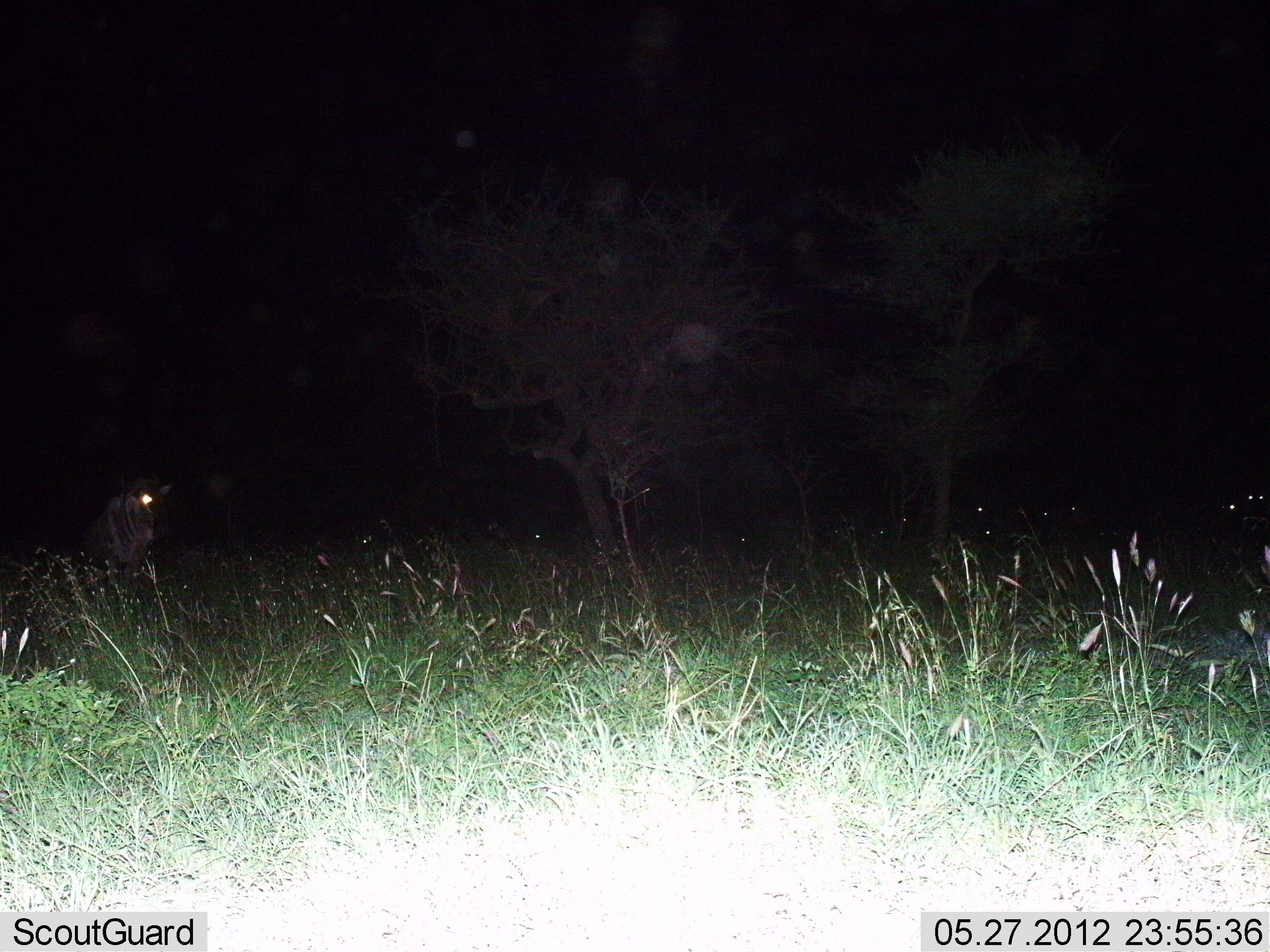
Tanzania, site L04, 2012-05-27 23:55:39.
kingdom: Animalia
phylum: Chordata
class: Mammalia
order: Artiodactyla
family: Bovidae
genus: Connochaetes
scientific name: Connochaetes taurinus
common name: blue wildebeest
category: wildebeest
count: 9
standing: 60%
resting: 40%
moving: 10%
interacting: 0%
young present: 0%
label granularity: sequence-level